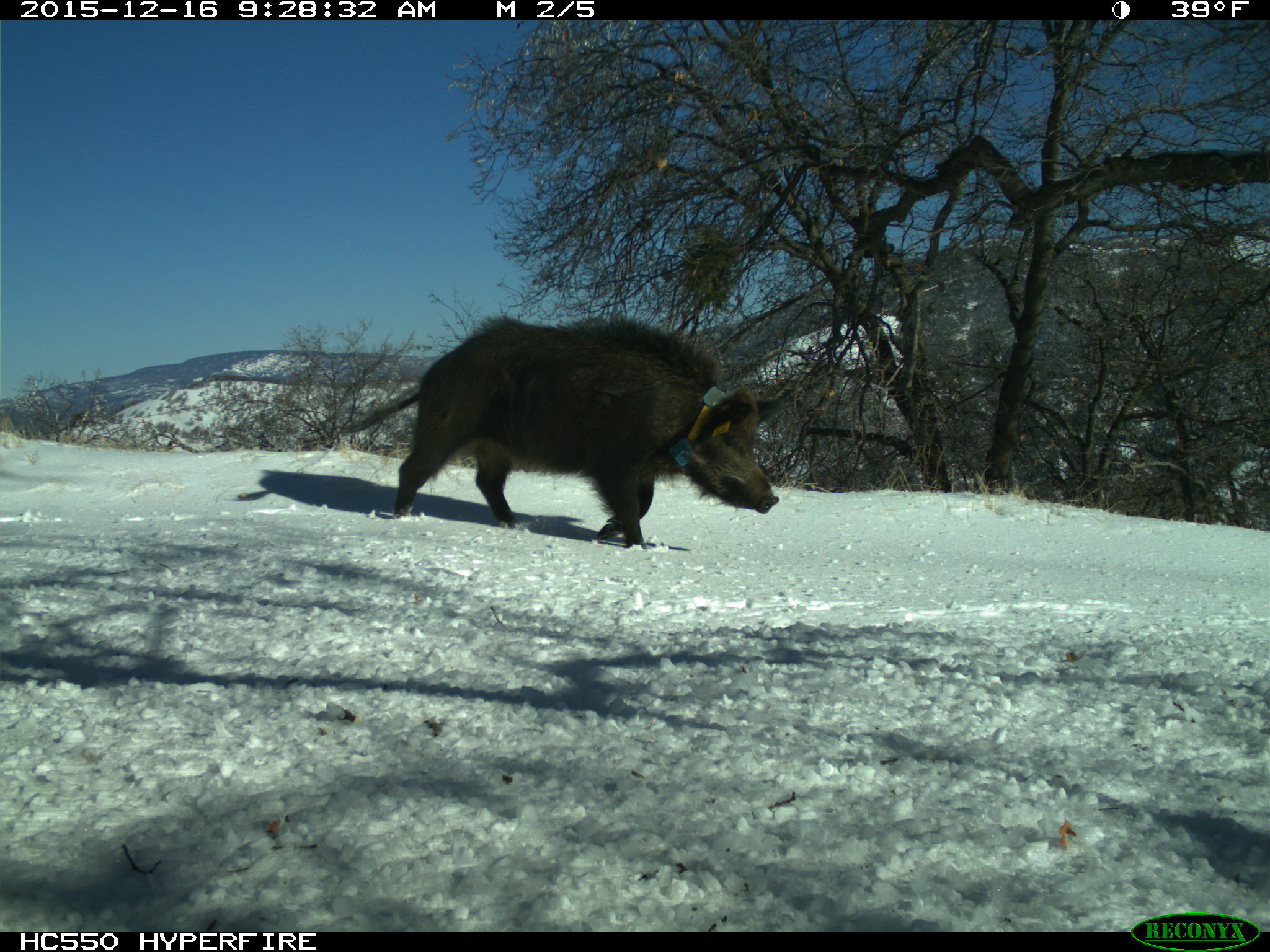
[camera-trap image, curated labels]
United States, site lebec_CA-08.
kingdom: Animalia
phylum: Chordata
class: Mammalia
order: Artiodactyla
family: Suidae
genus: Sus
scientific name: Sus scrofa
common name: wild boar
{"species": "Sus scrofa (wild boar)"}